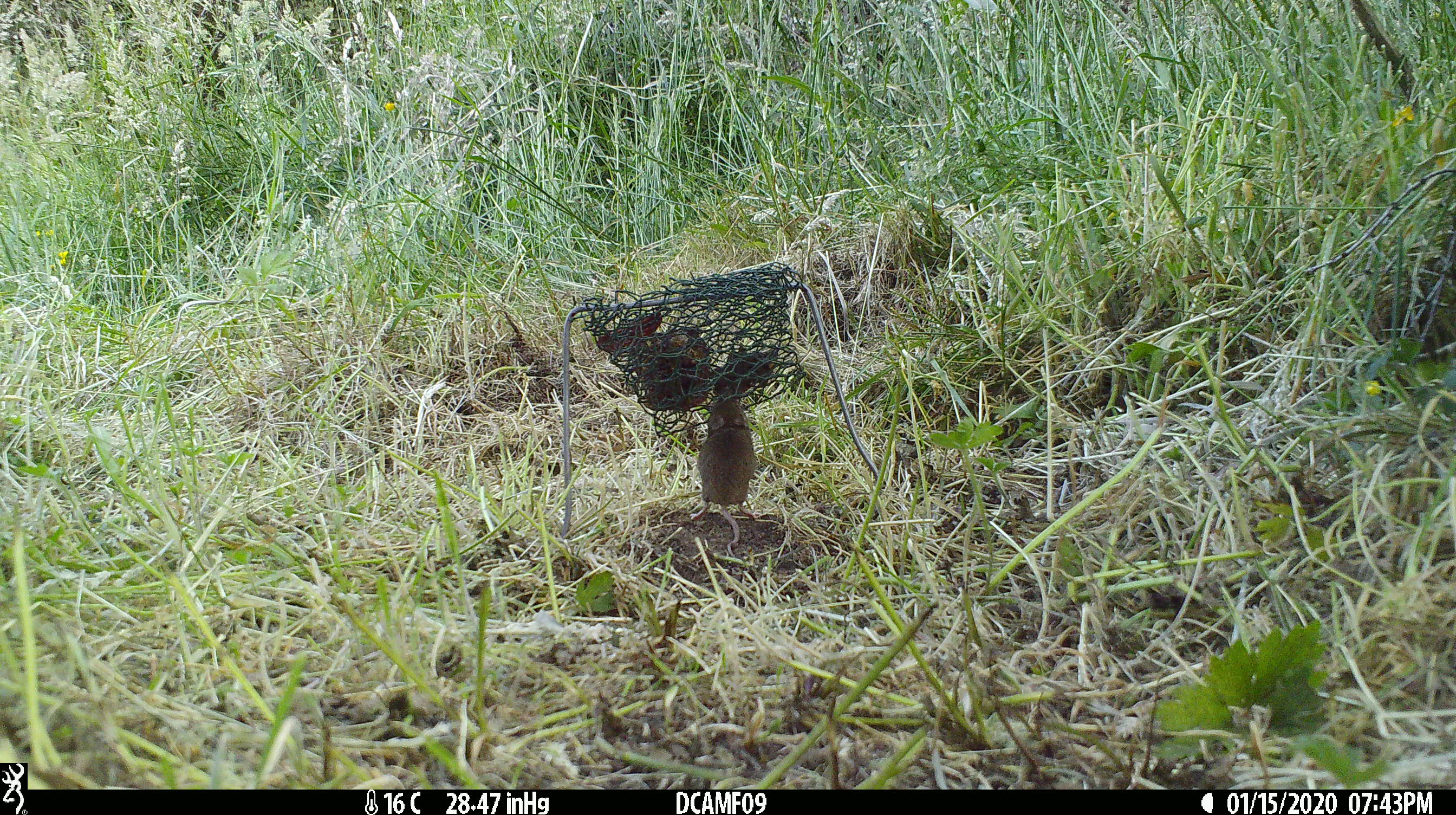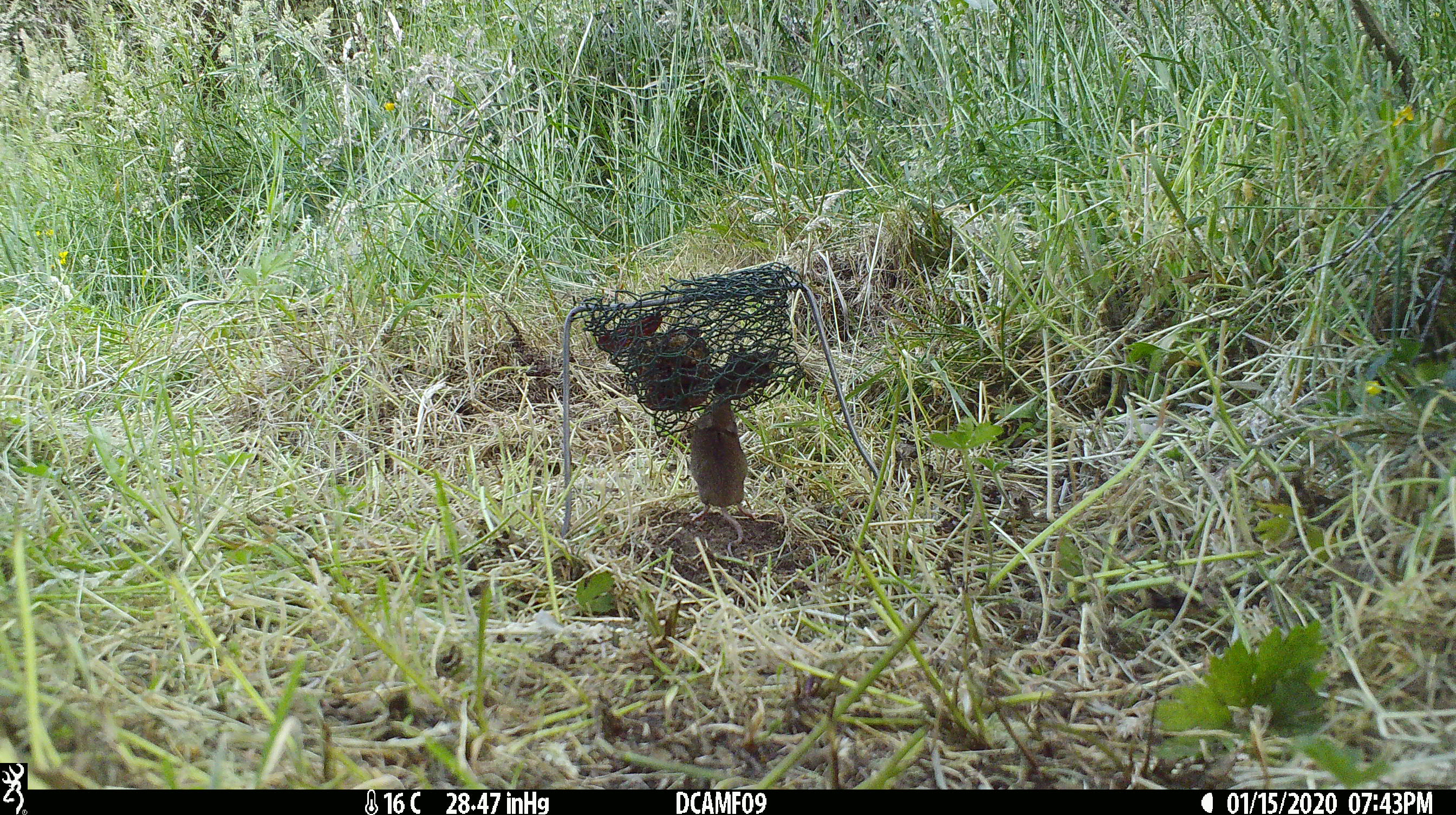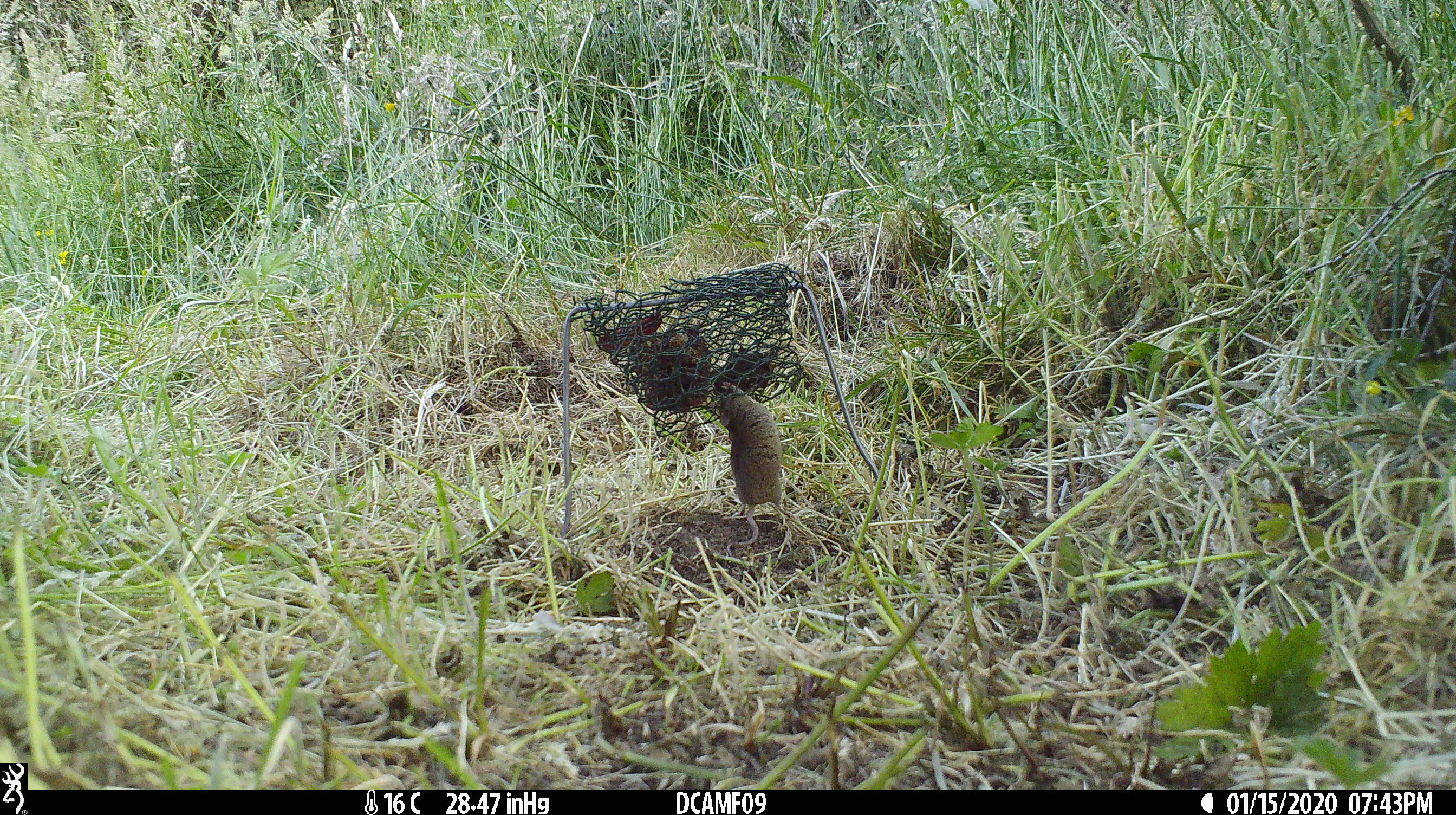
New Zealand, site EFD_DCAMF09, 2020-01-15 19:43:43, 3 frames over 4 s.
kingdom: Animalia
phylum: Chordata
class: Mammalia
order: Rodentia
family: Muridae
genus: Mus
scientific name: Mus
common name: mouse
Mouse (Mus).